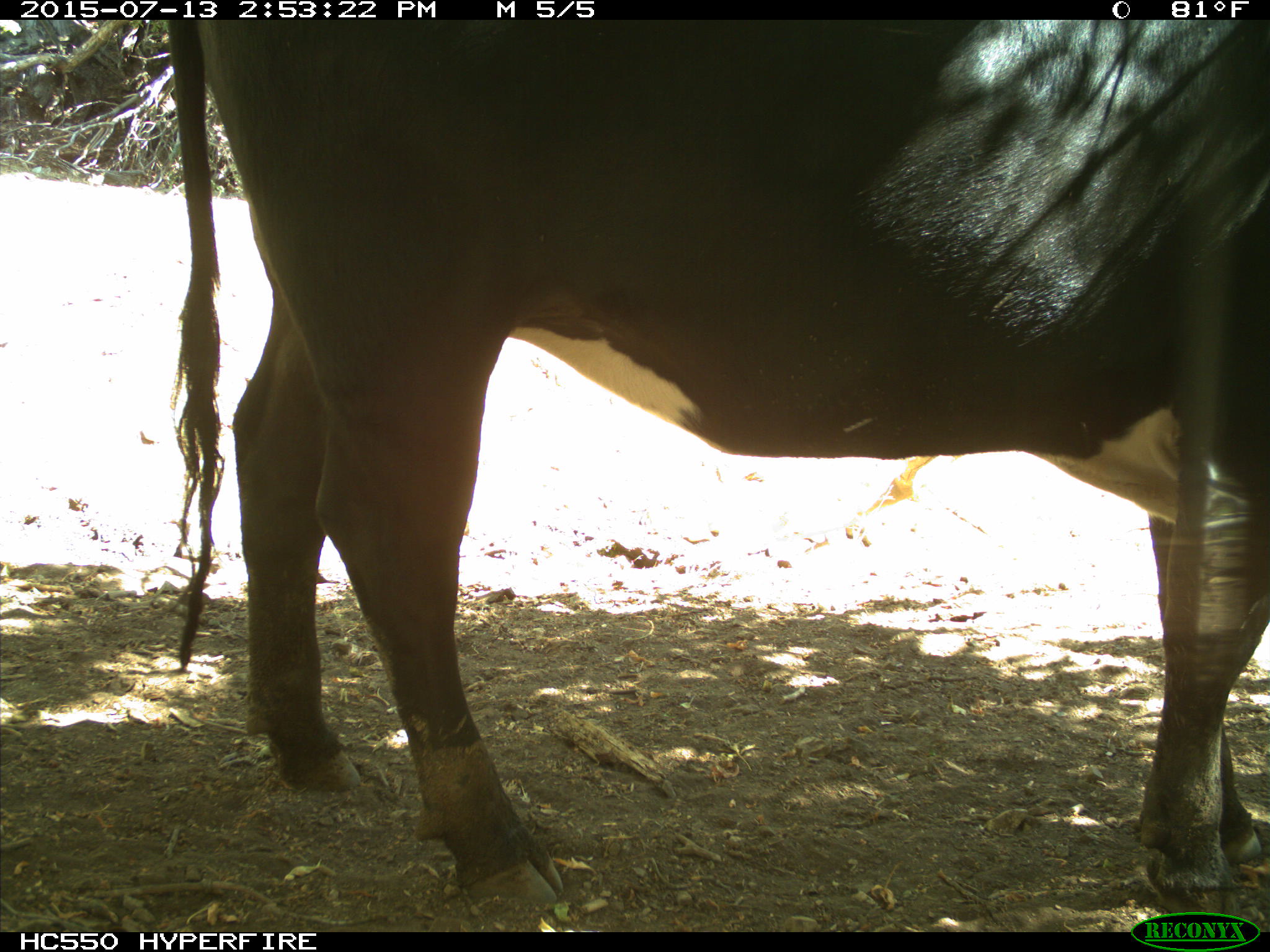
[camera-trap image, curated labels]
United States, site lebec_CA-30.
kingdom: Animalia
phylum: Chordata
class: Mammalia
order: Artiodactyla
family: Bovidae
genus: Bos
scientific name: Bos taurus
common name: domestic cow